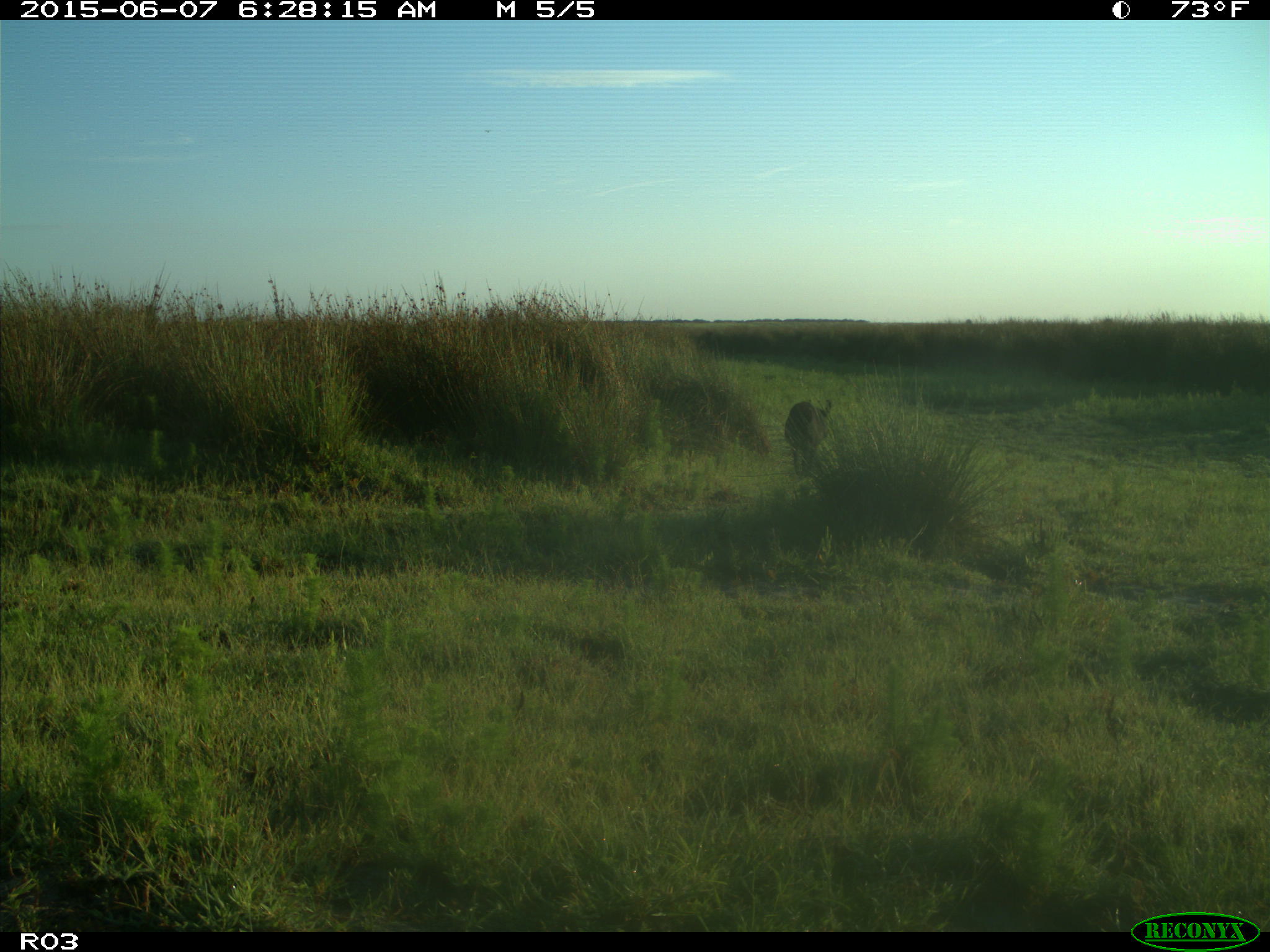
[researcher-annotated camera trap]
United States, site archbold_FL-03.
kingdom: Animalia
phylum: Chordata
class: Mammalia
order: Artiodactyla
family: Suidae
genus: Sus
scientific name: Sus scrofa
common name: wild boar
Sus scrofa (wild boar).